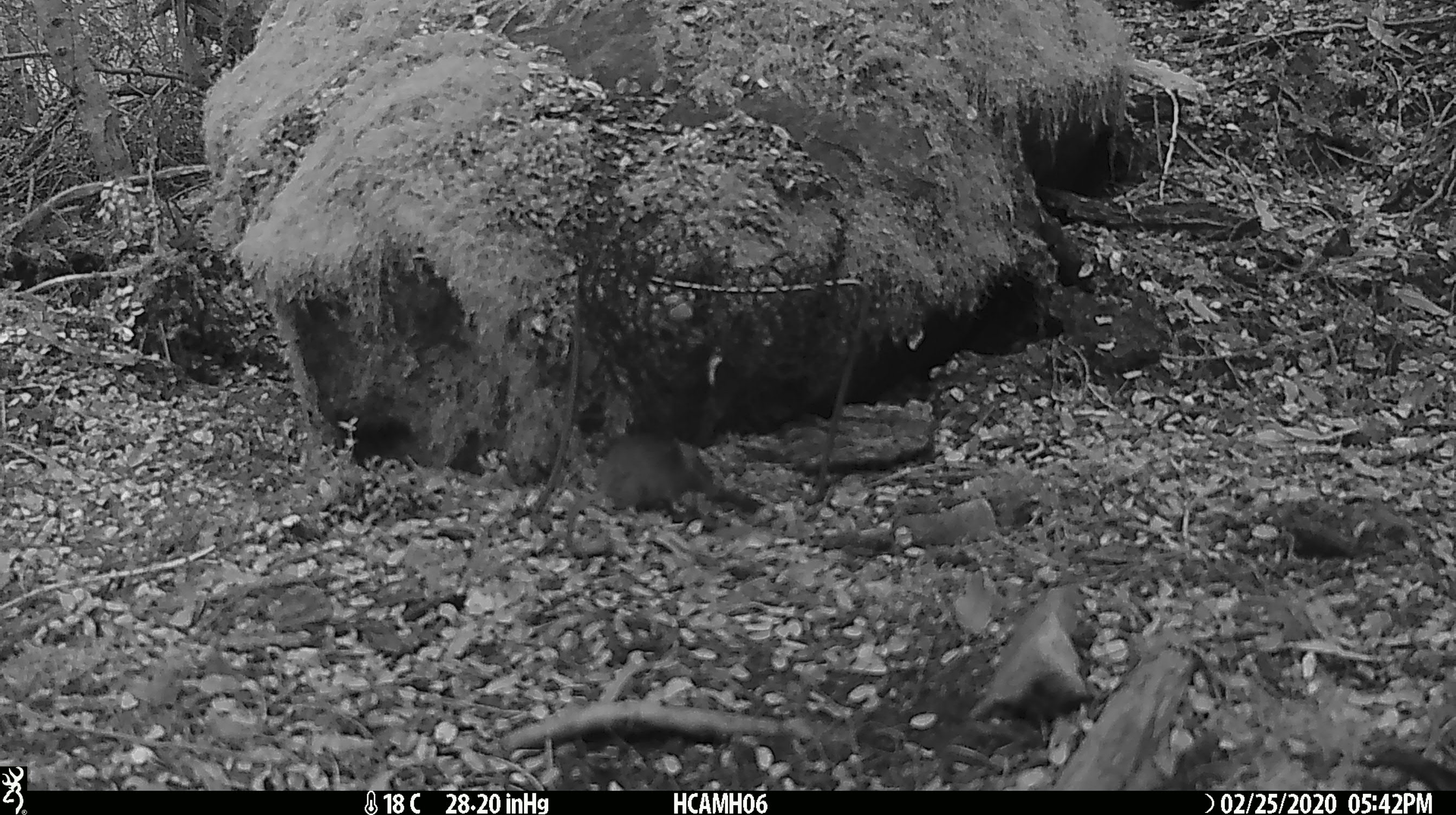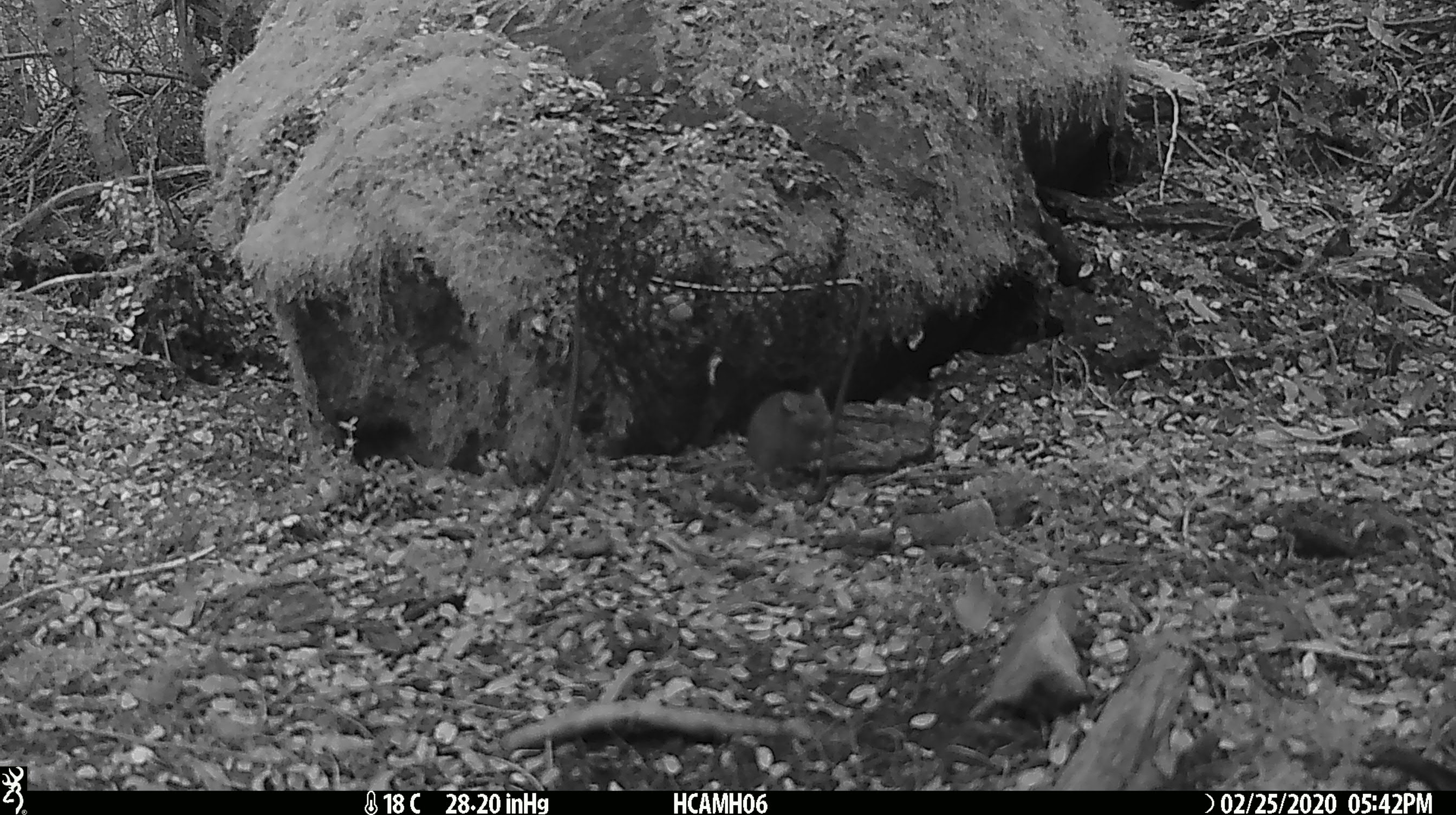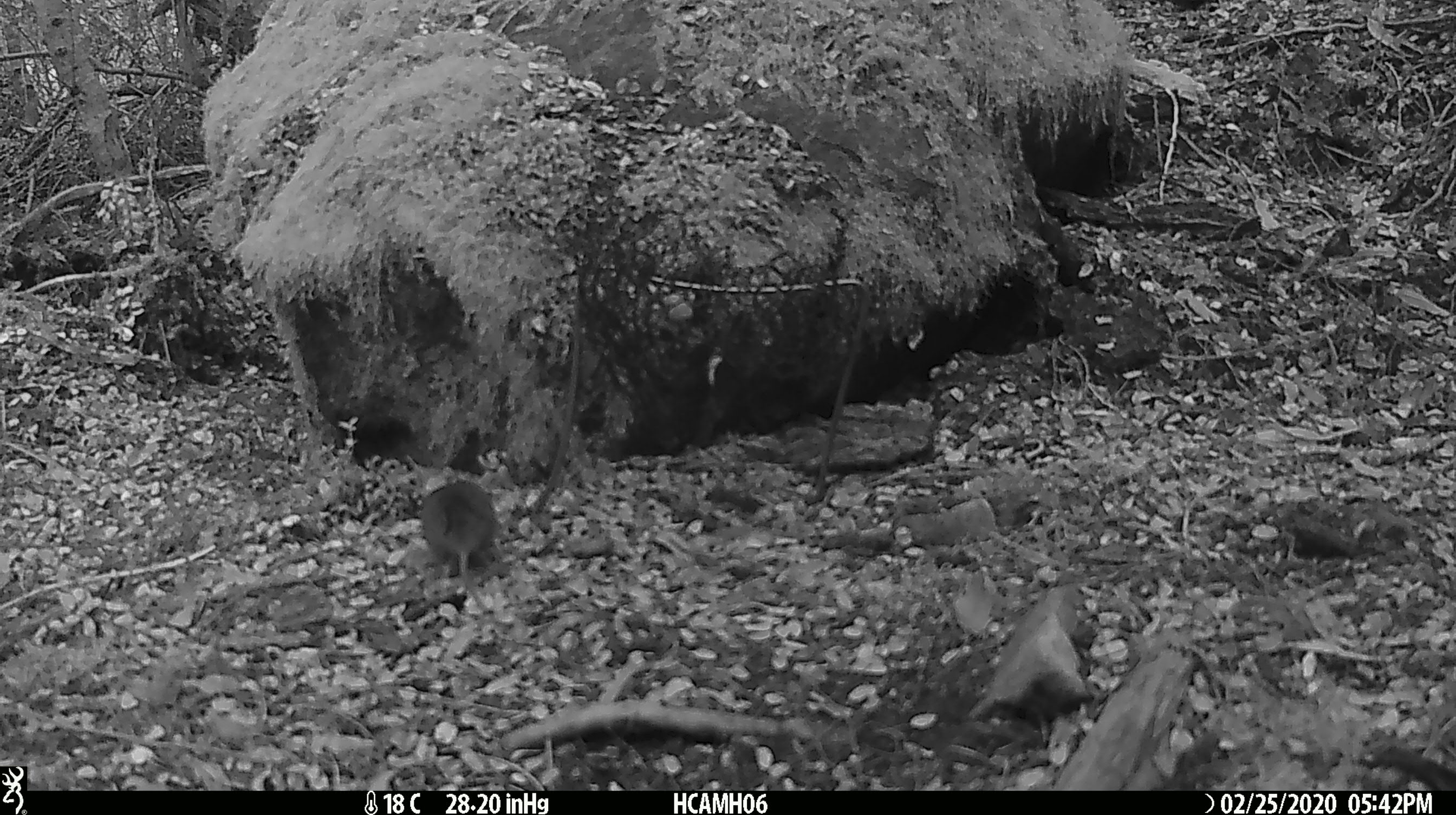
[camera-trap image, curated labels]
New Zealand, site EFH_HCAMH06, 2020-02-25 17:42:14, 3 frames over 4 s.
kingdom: Animalia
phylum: Chordata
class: Mammalia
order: Rodentia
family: Muridae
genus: Mus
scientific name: Mus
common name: mouse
Mouse (Mus).